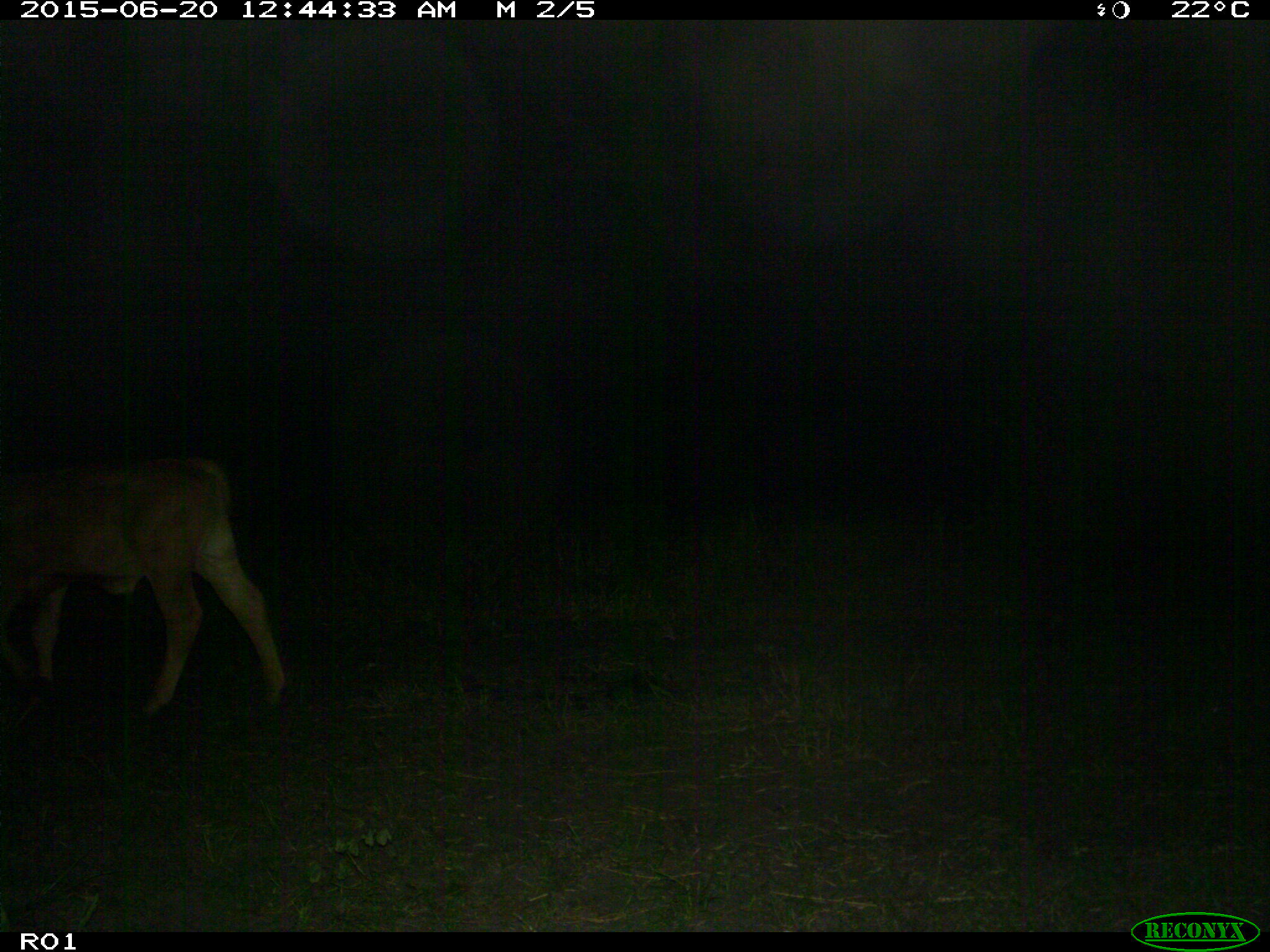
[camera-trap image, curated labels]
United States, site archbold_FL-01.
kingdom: Animalia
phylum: Chordata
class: Mammalia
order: Artiodactyla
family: Bovidae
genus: Bos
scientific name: Bos taurus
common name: domestic cow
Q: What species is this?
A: Bos taurus (domestic cow).